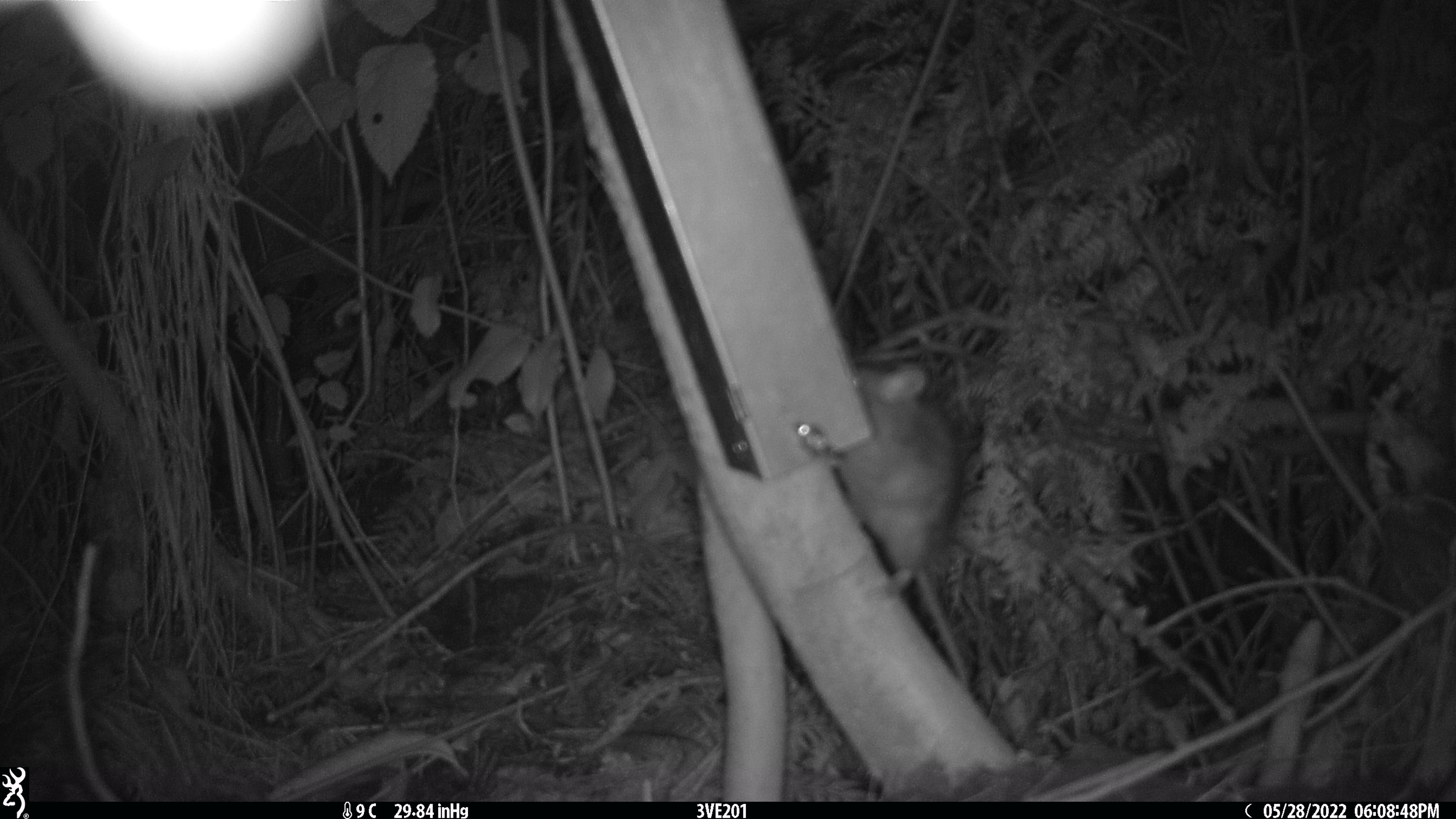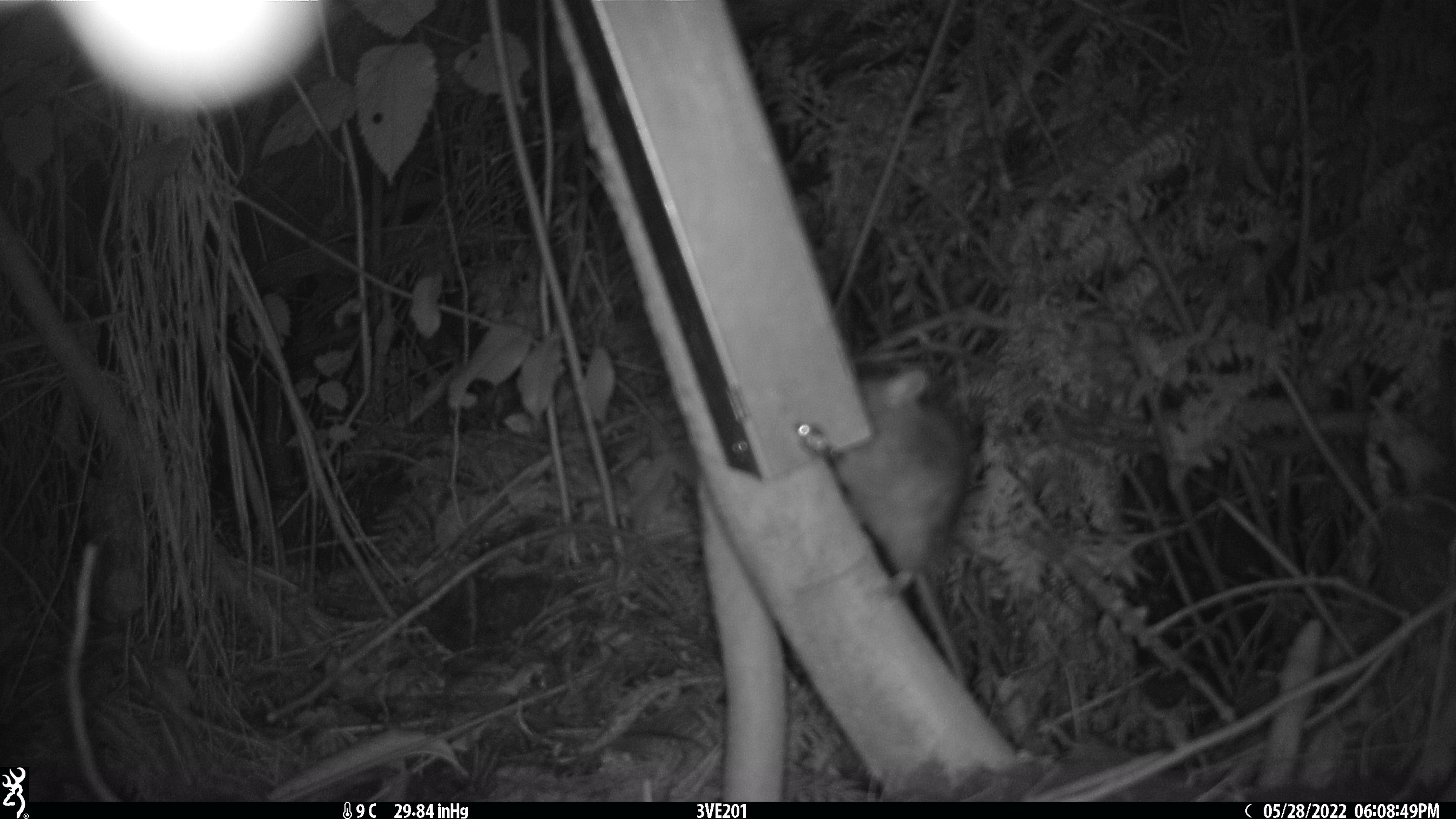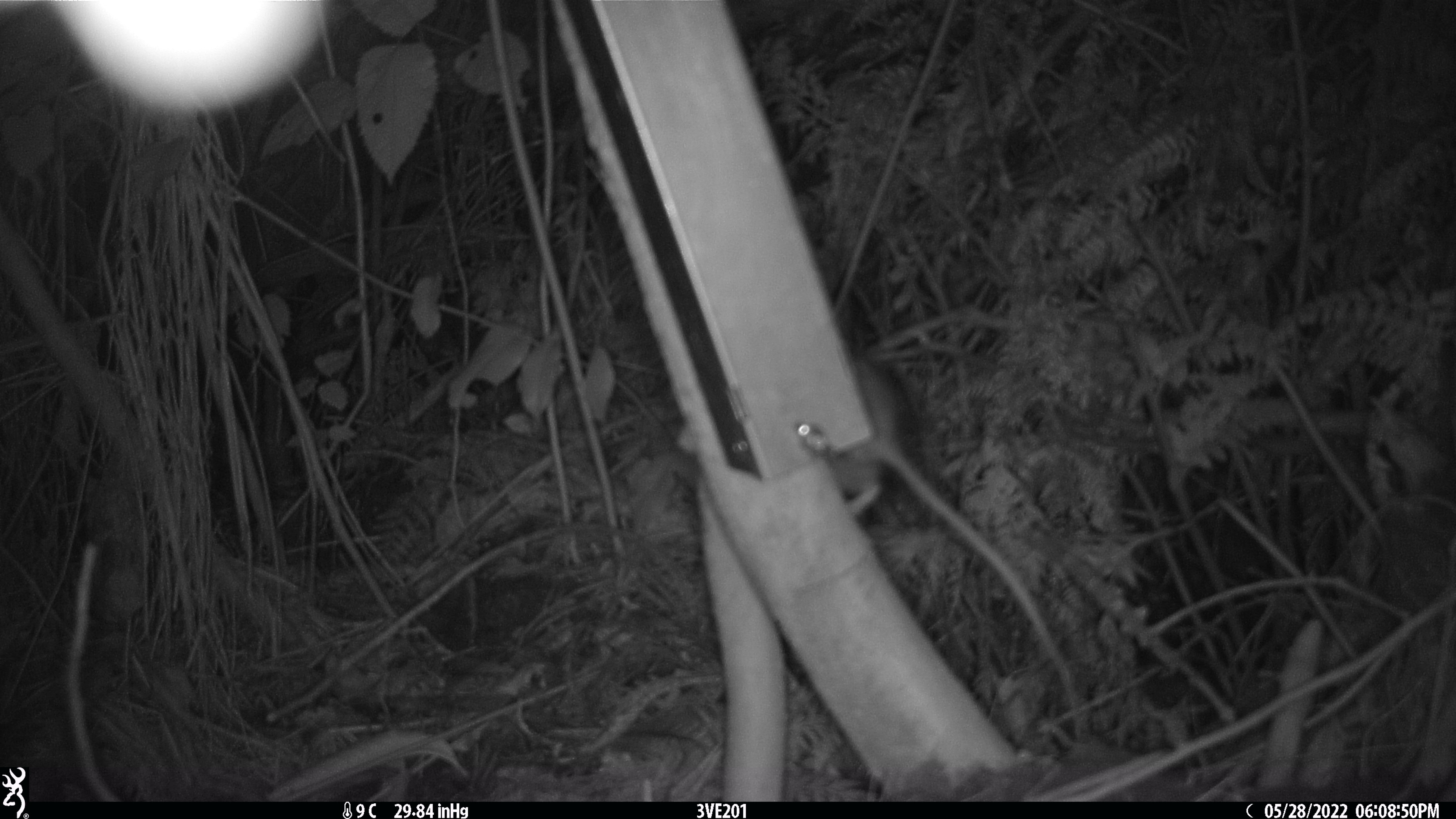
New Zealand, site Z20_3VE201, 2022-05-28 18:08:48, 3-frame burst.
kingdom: Animalia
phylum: Chordata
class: Mammalia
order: Rodentia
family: Muridae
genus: Rattus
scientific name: Rattus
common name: rat